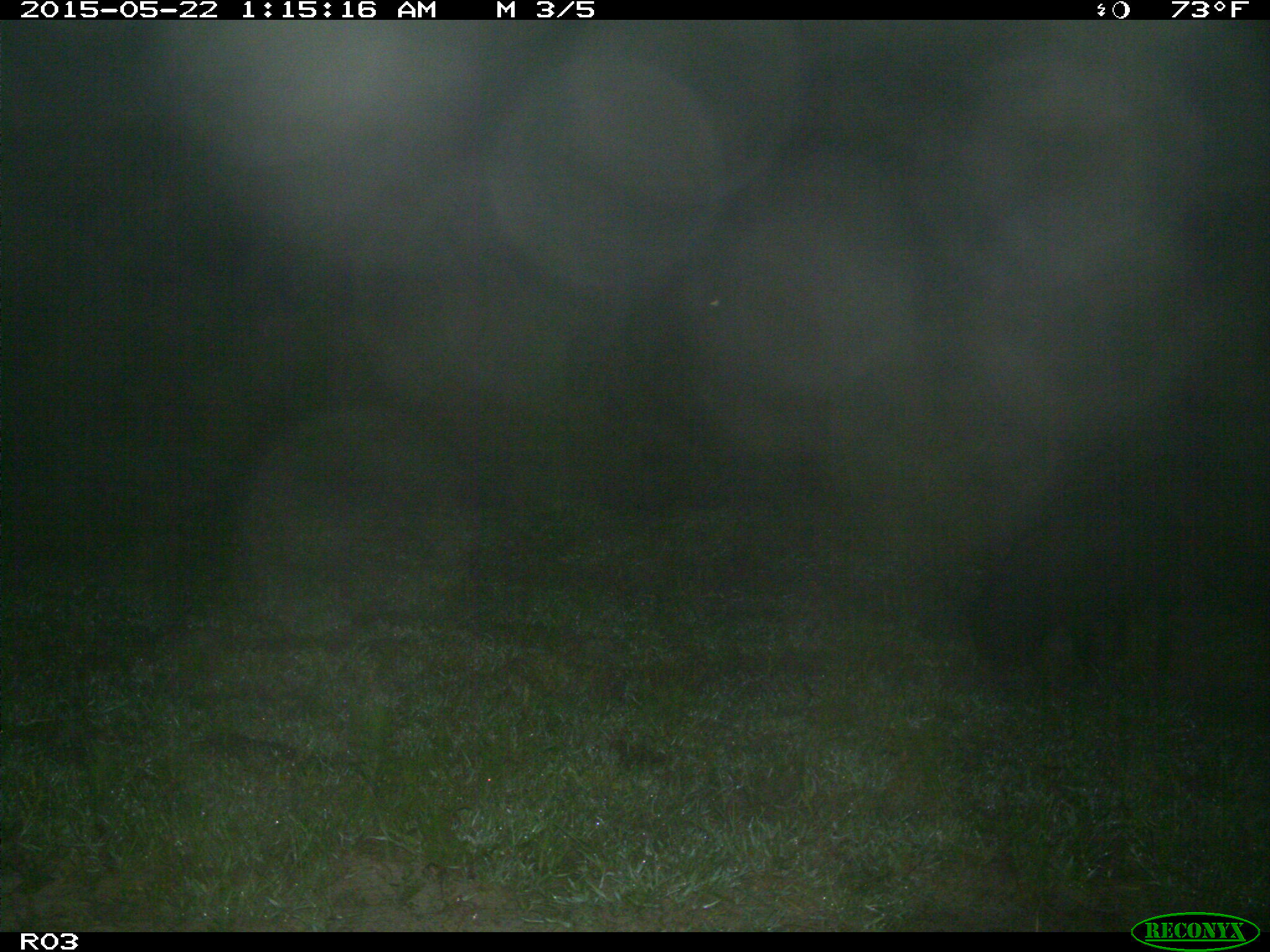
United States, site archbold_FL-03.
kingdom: Animalia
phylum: Chordata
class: Mammalia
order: Artiodactyla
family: Suidae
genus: Sus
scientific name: Sus scrofa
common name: wild boar